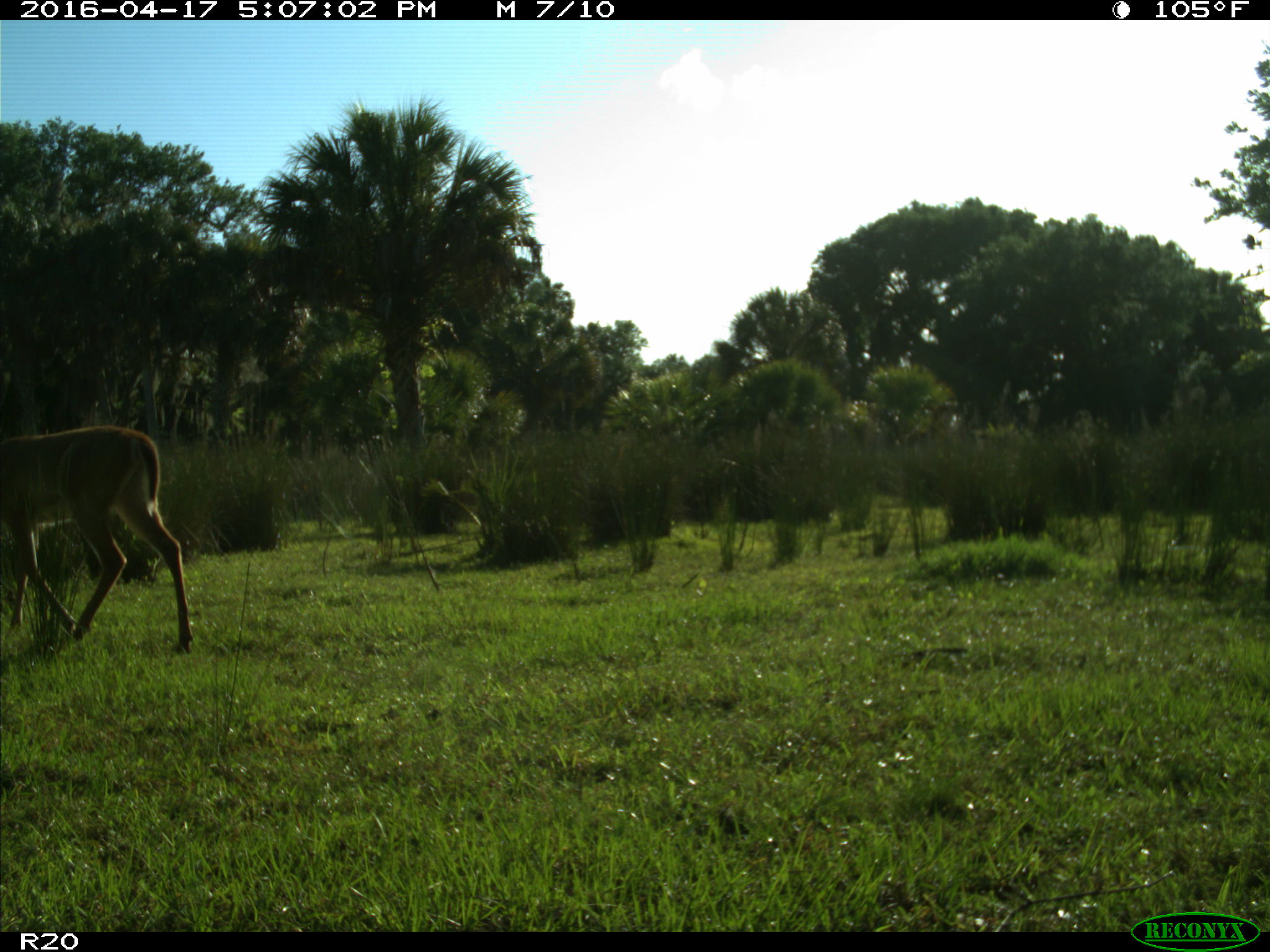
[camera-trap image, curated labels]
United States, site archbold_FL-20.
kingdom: Animalia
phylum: Chordata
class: Mammalia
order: Artiodactyla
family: Cervidae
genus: Odocoileus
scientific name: Odocoileus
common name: deer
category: unidentified deer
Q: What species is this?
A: Unidentified deer (deer) (Odocoileus).